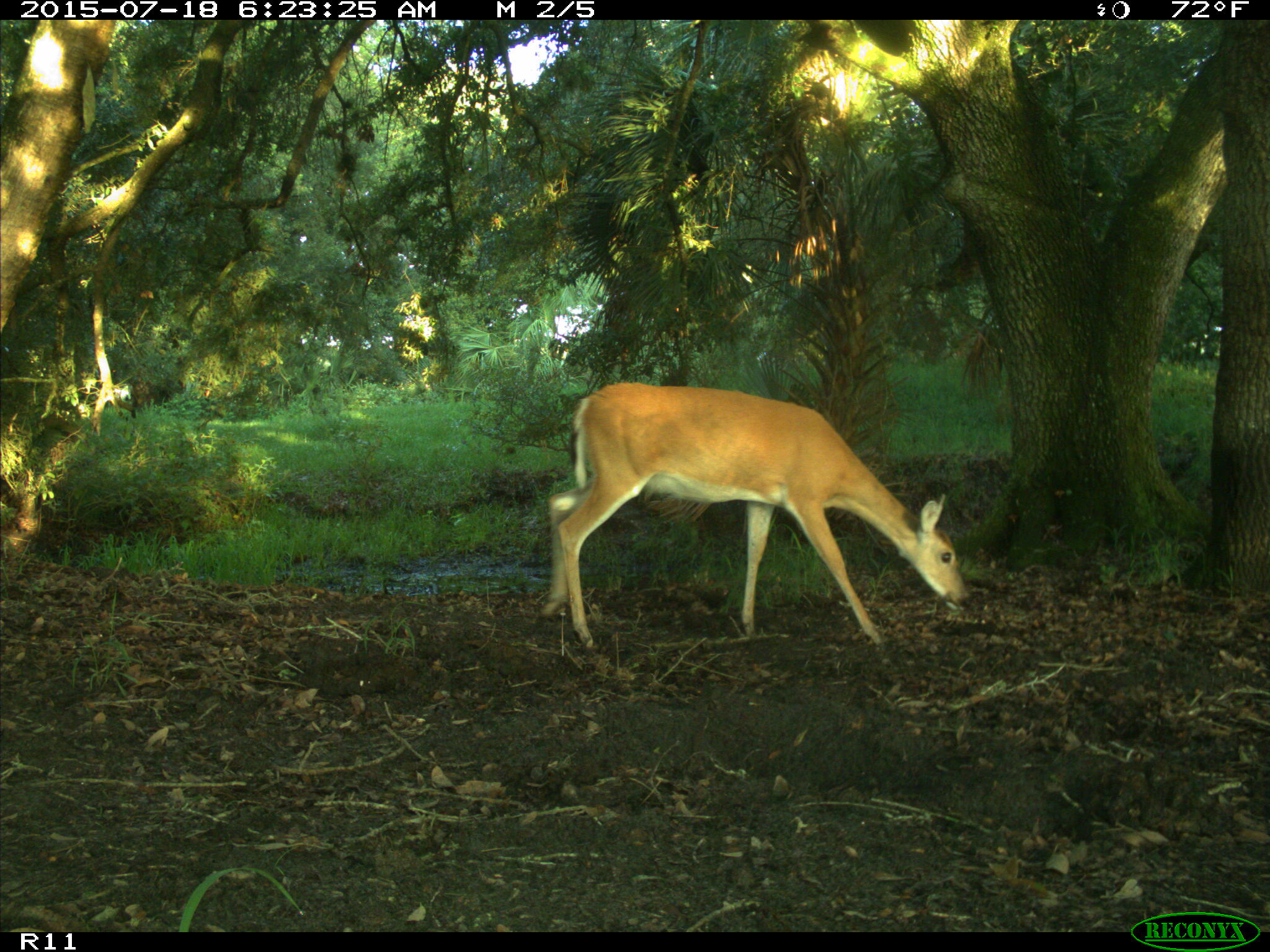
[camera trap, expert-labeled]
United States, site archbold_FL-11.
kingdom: Animalia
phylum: Chordata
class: Mammalia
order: Artiodactyla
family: Cervidae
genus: Odocoileus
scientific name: Odocoileus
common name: deer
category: unidentified deer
Unidentified deer (deer) (Odocoileus).